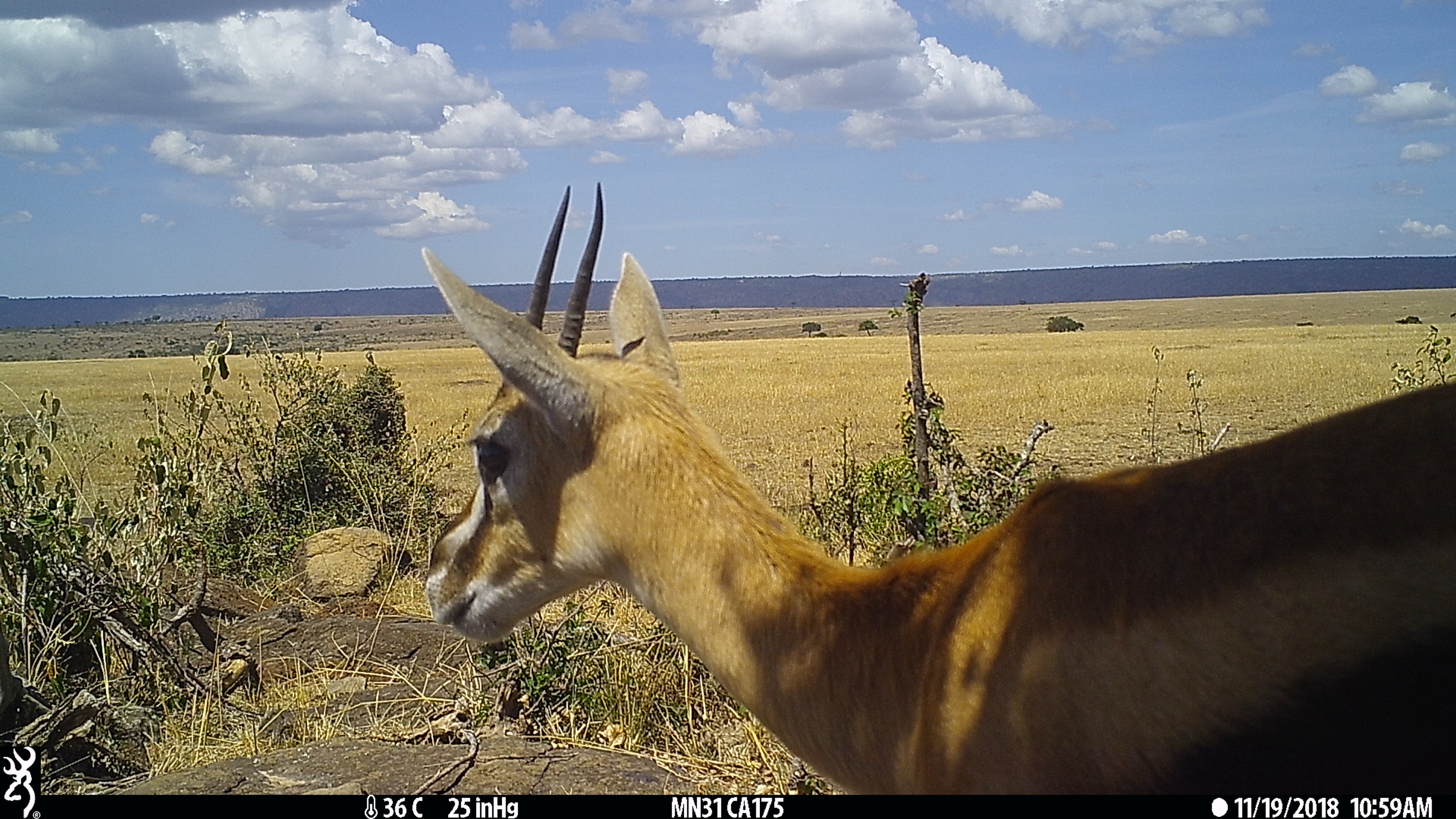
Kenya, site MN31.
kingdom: Animalia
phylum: Chordata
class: Mammalia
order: Artiodactyla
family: Bovidae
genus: Eudorcas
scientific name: Eudorcas thomsonii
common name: thomon's gazelle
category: gazelle thomsons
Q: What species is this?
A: Gazelle thomsons (thomon's gazelle) (Eudorcas thomsonii).